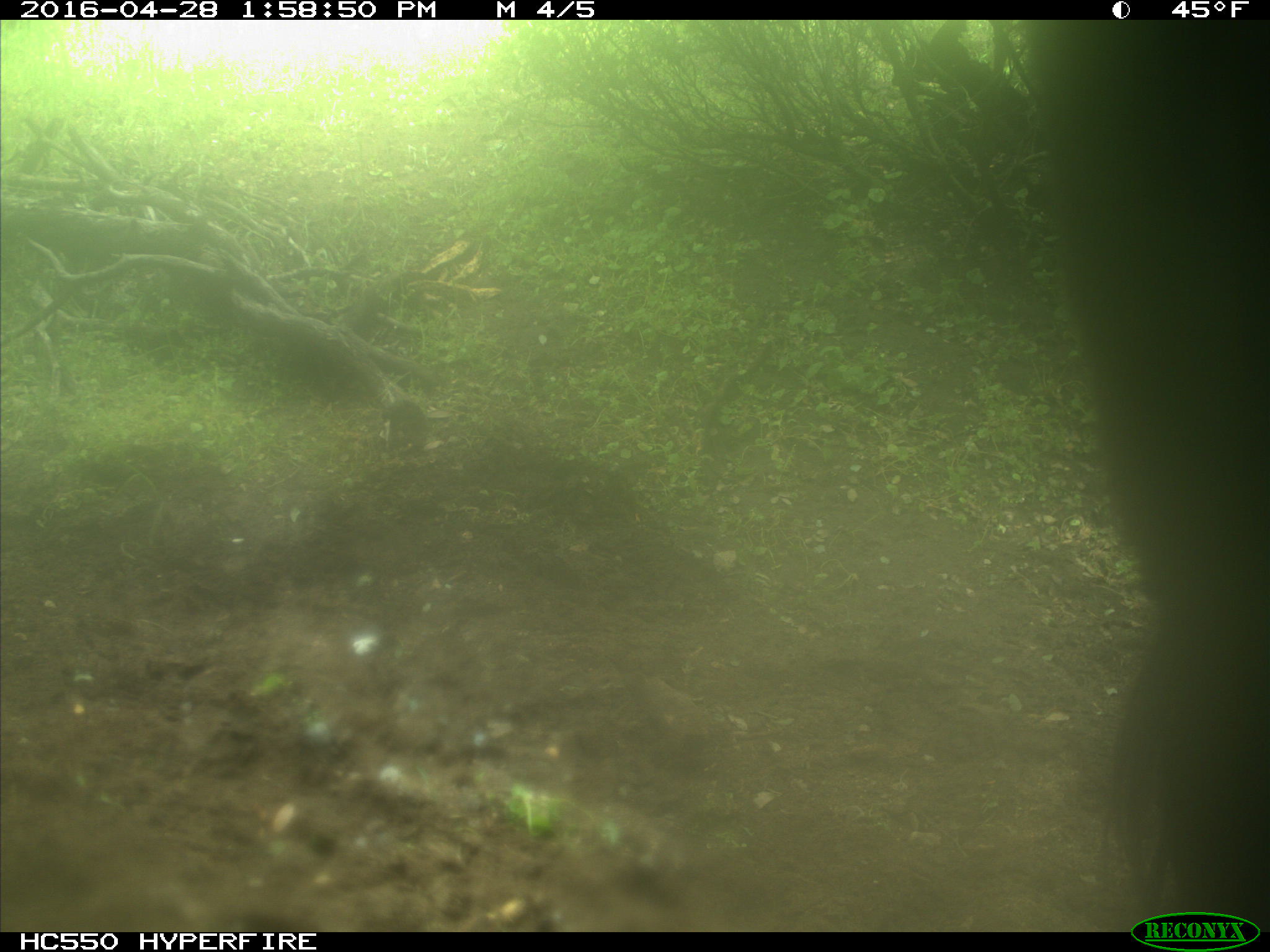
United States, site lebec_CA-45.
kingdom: Animalia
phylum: Chordata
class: Mammalia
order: Artiodactyla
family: Bovidae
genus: Bos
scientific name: Bos taurus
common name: domestic cow